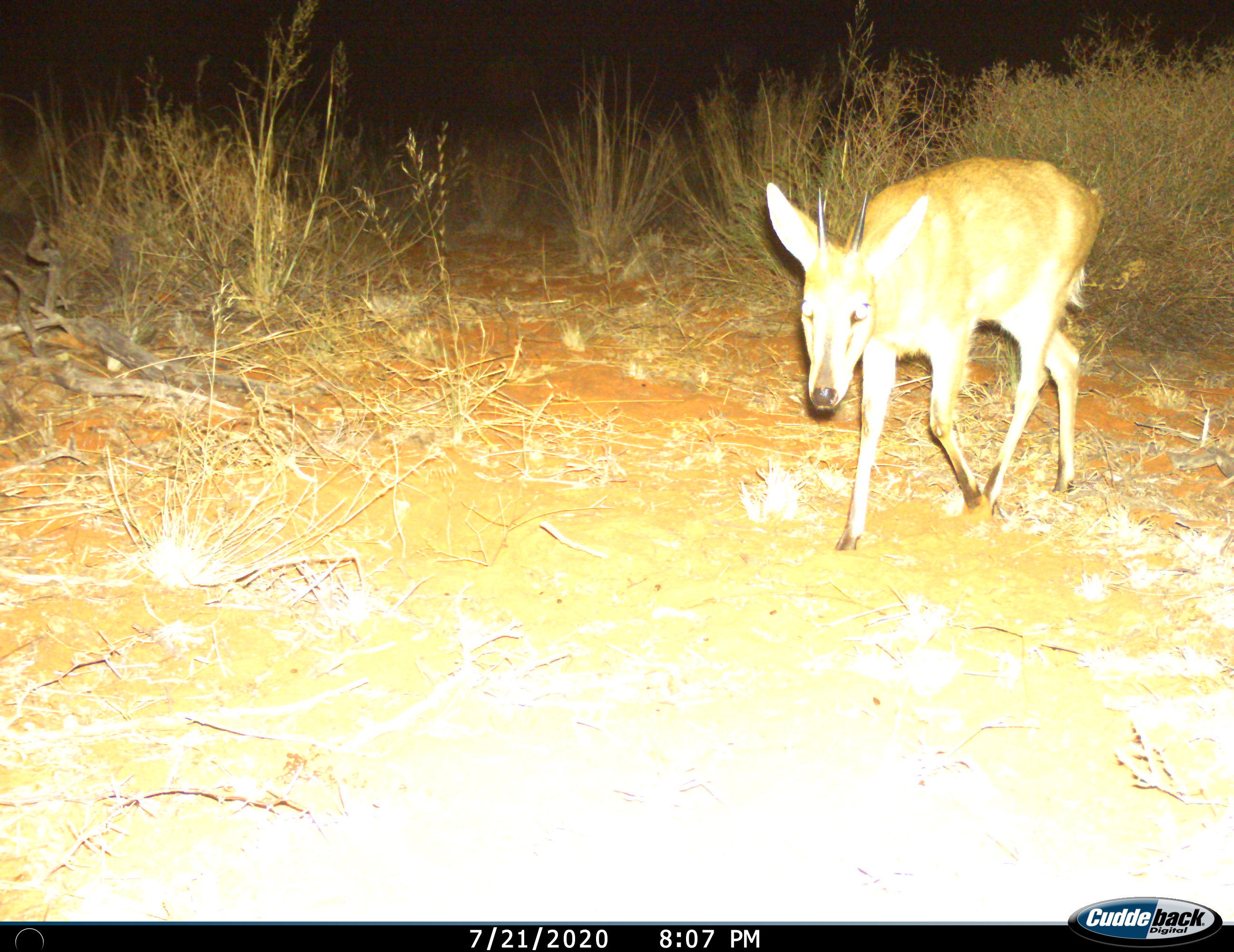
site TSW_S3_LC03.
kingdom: Animalia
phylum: Chordata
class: Mammalia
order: Artiodactyla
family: Bovidae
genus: Sylvicapra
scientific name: Sylvicapra grimmia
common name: common duiker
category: duikercommongrey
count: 1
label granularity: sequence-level